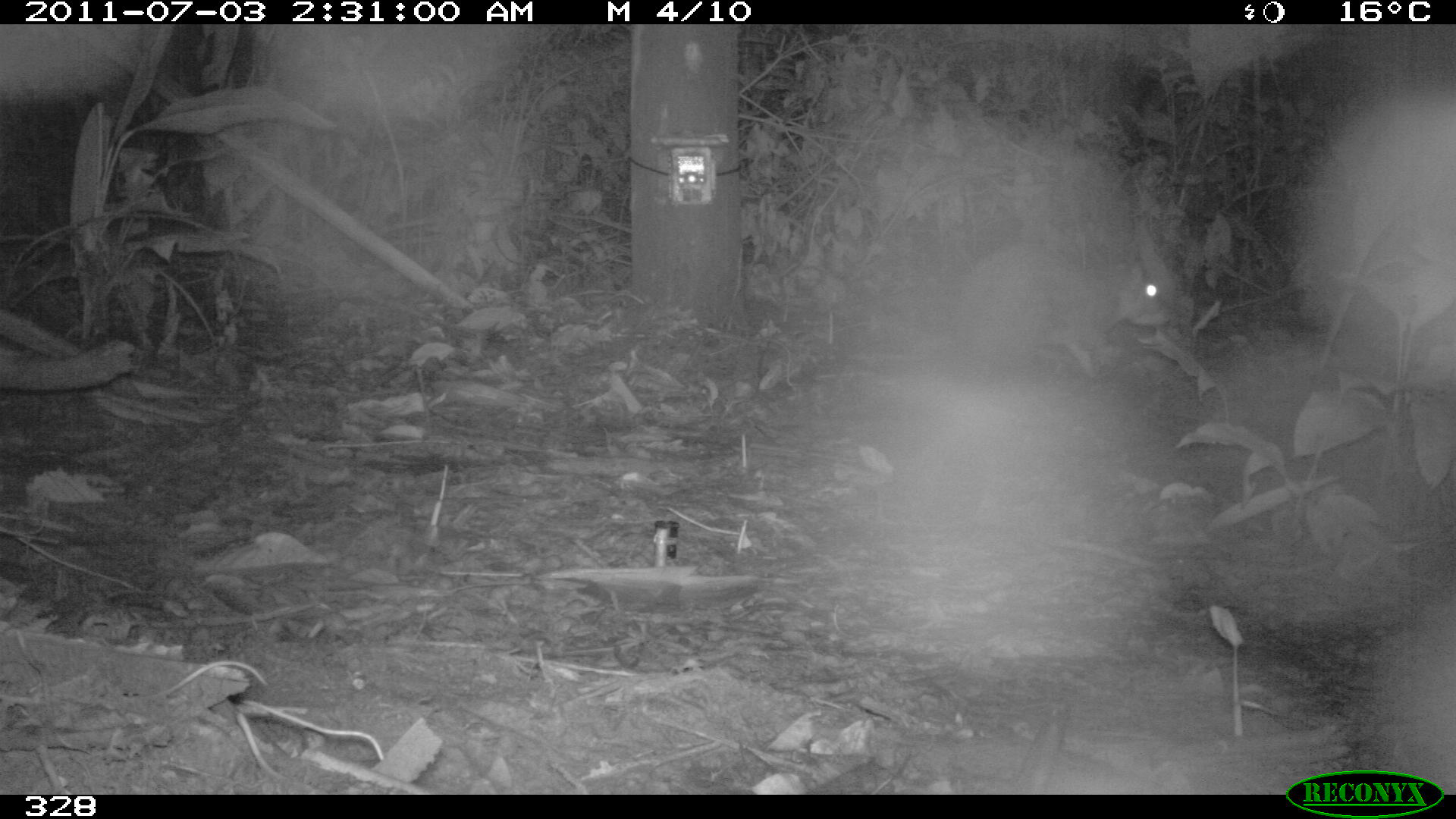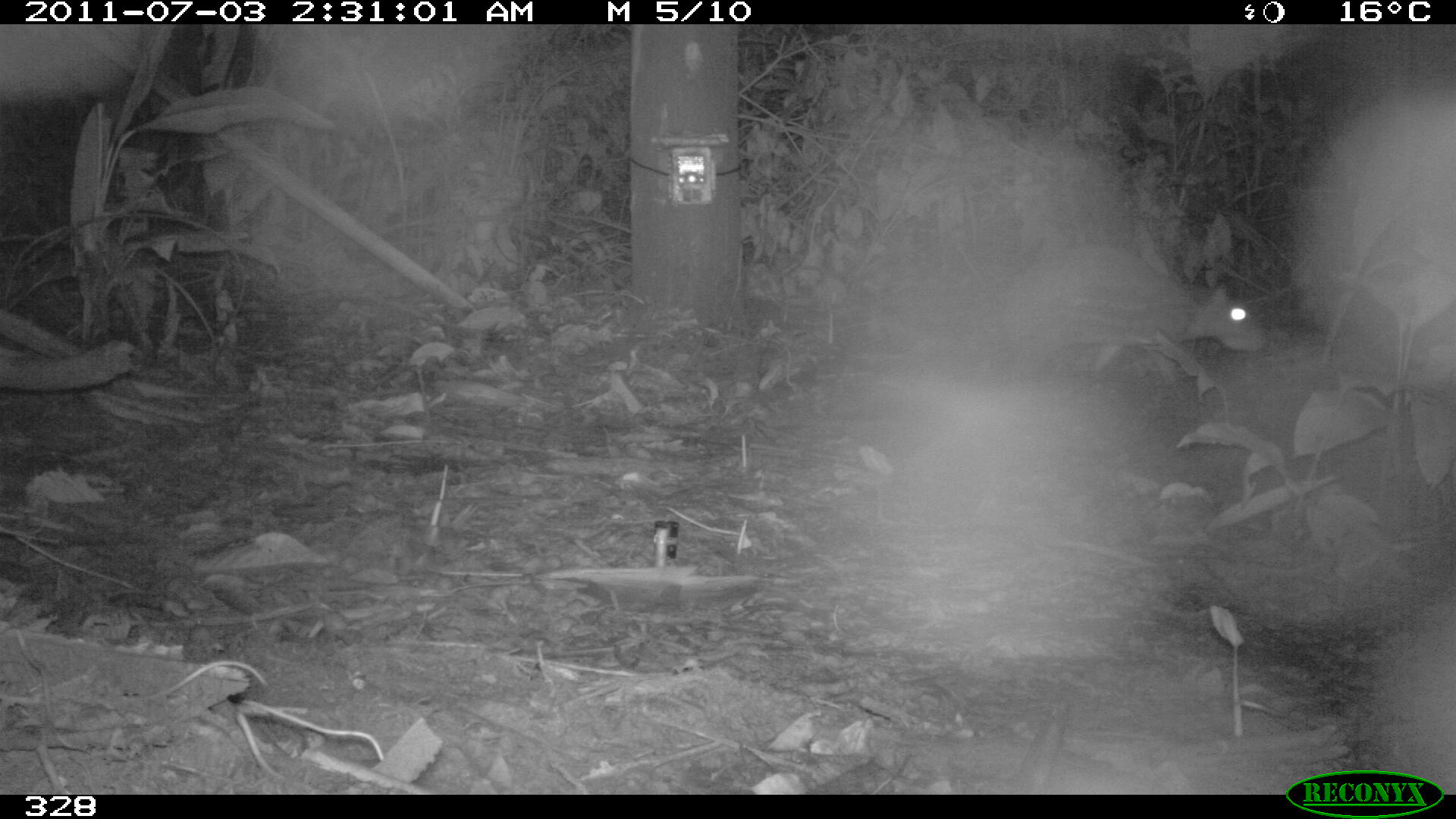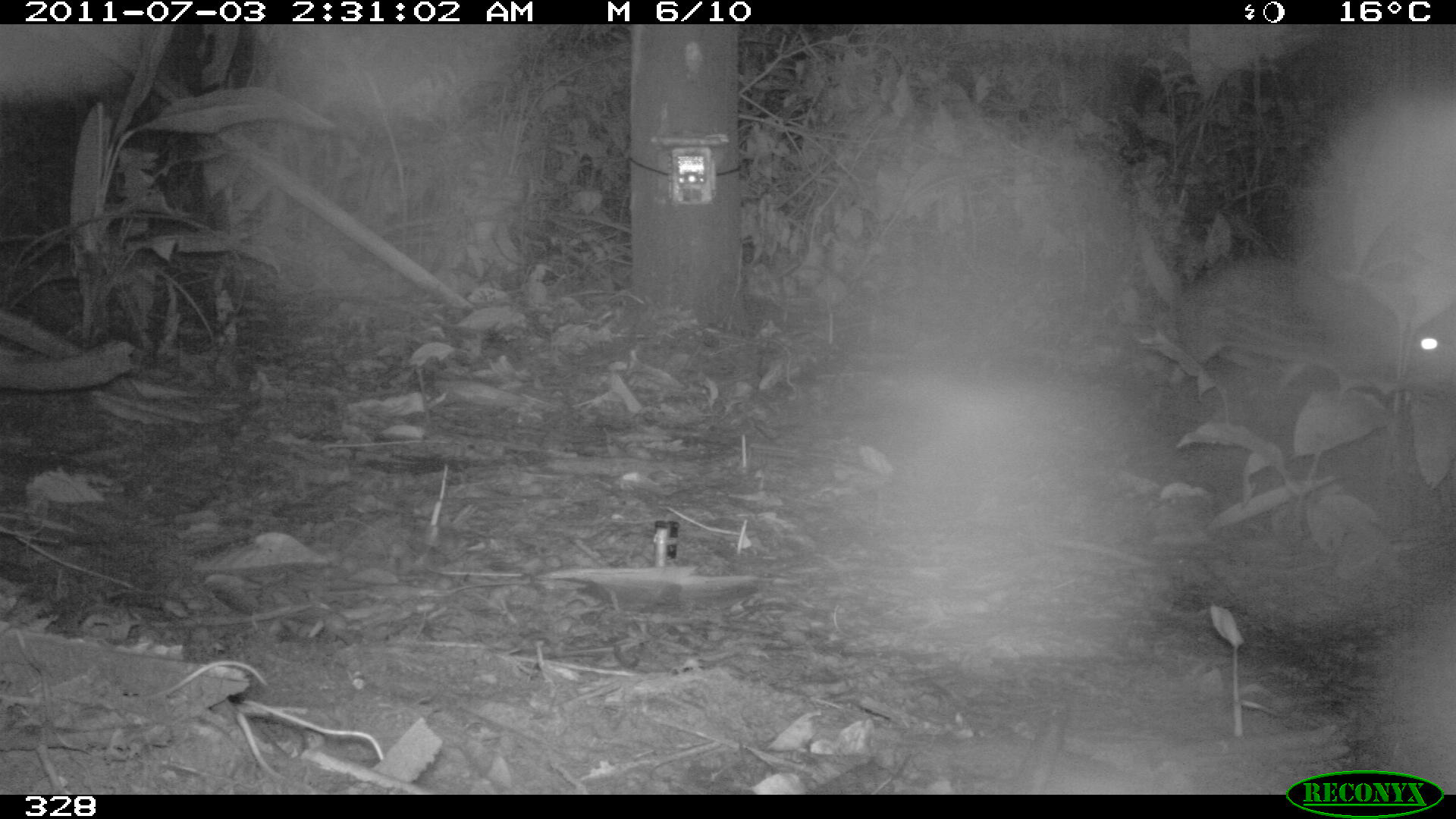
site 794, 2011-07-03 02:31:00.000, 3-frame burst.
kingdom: Animalia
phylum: Chordata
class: Mammalia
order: Rodentia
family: Cuniculidae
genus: Cuniculus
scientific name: Cuniculus paca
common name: spotted paca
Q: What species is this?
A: Cuniculus paca (spotted paca).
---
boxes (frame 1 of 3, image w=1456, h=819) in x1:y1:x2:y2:
cuniculus paca: 960:242:1175:375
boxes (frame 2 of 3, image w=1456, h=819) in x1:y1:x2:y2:
cuniculus paca: 1001:244:1263:383